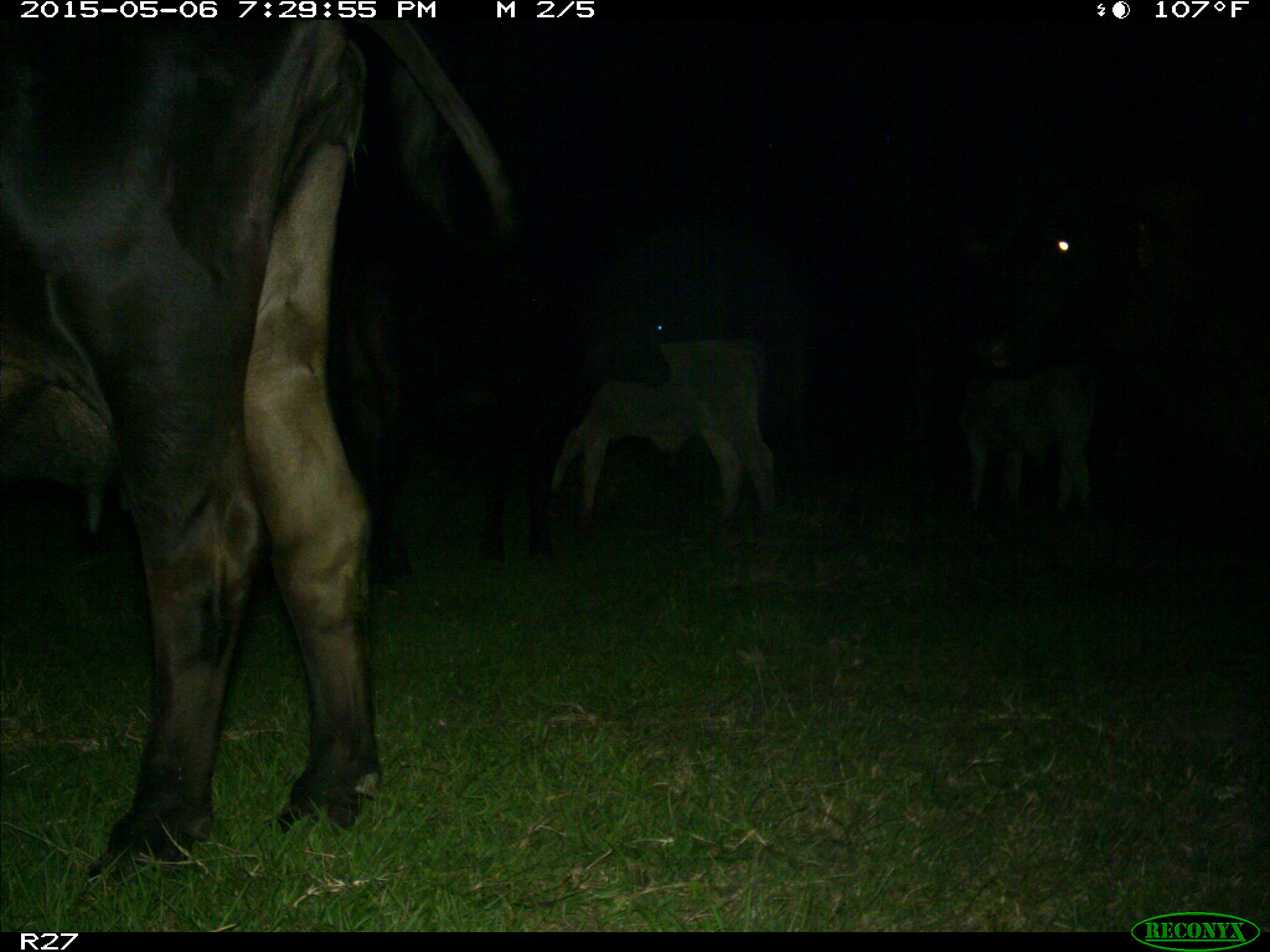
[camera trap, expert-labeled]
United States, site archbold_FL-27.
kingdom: Animalia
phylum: Chordata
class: Mammalia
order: Artiodactyla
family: Bovidae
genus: Bos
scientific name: Bos taurus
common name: domestic cow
Bos taurus (domestic cow).